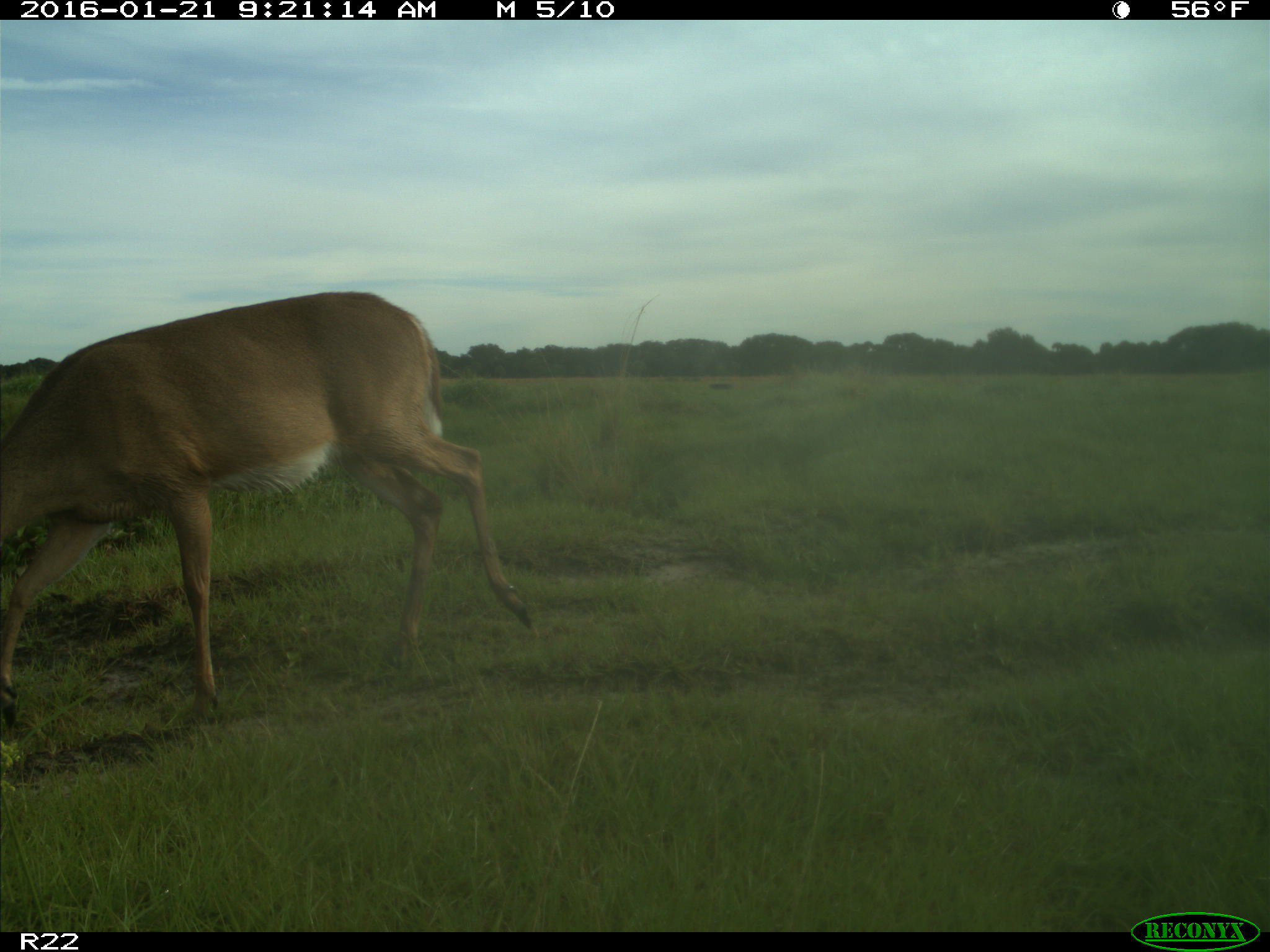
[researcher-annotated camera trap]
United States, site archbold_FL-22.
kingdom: Animalia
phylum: Chordata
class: Mammalia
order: Artiodactyla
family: Cervidae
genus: Odocoileus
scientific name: Odocoileus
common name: deer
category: unidentified deer